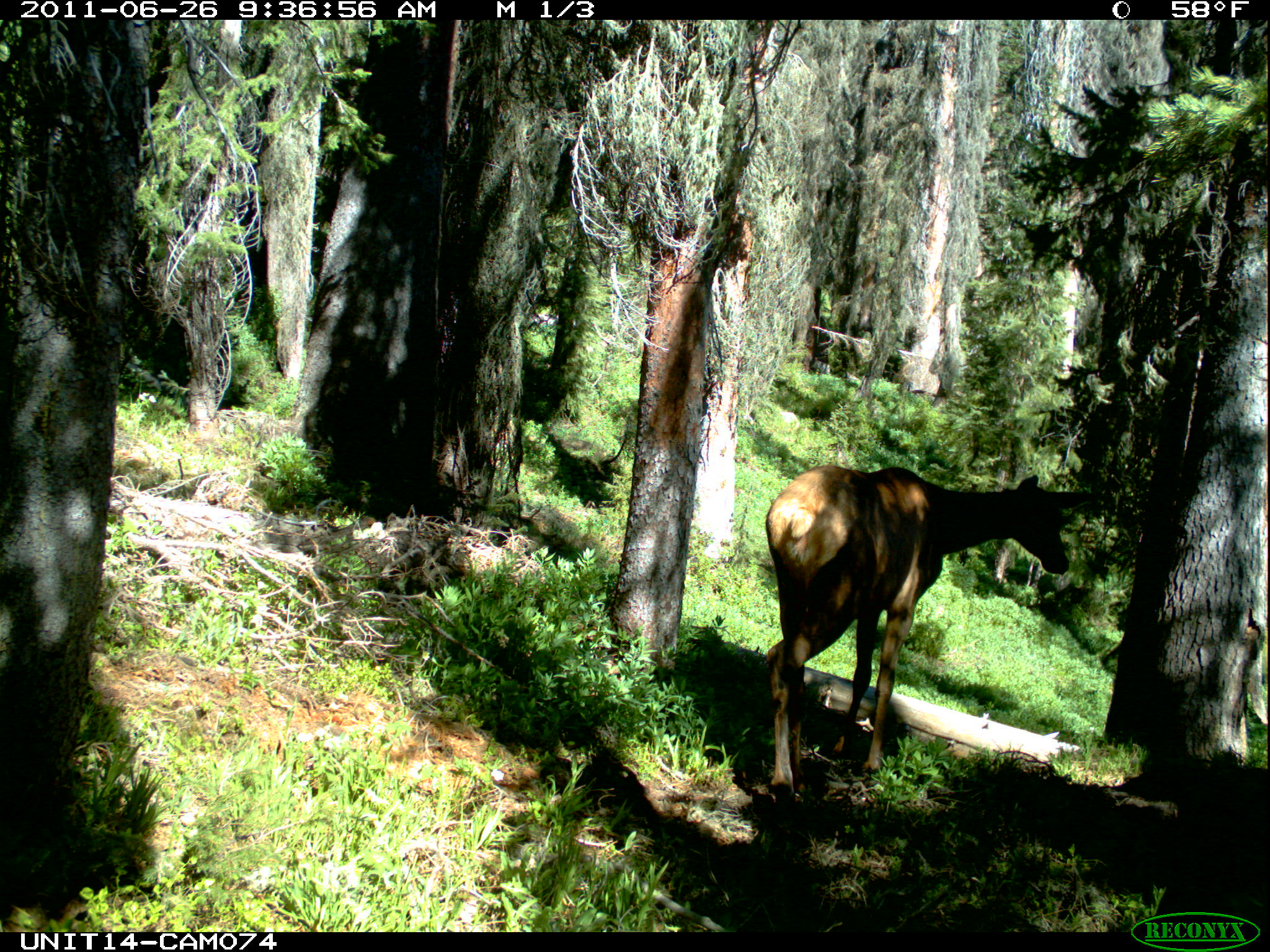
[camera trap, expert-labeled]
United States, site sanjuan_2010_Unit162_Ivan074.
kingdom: Animalia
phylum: Chordata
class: Mammalia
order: Artiodactyla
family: Cervidae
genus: Cervus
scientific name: Cervus elaphus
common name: red deer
Cervus elaphus (red deer).